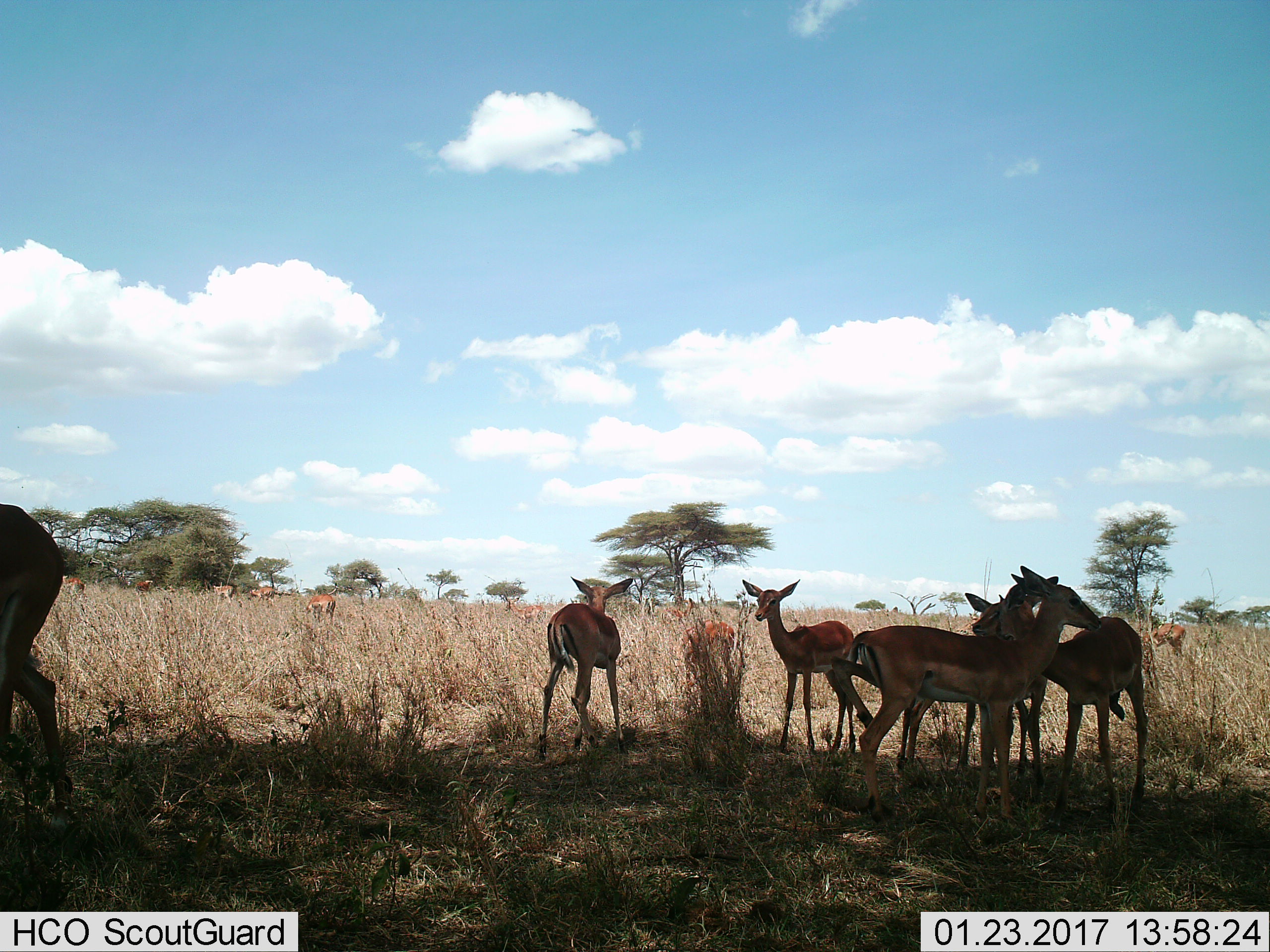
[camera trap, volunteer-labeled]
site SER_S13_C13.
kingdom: Animalia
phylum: Chordata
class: Mammalia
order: Artiodactyla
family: Bovidae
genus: Eudorcas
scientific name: Eudorcas thomsonii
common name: thomson's gazelle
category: gazellethomsons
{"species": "gazellethomsons (thomson's gazelle) (Eudorcas thomsonii)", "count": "11-50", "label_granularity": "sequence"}